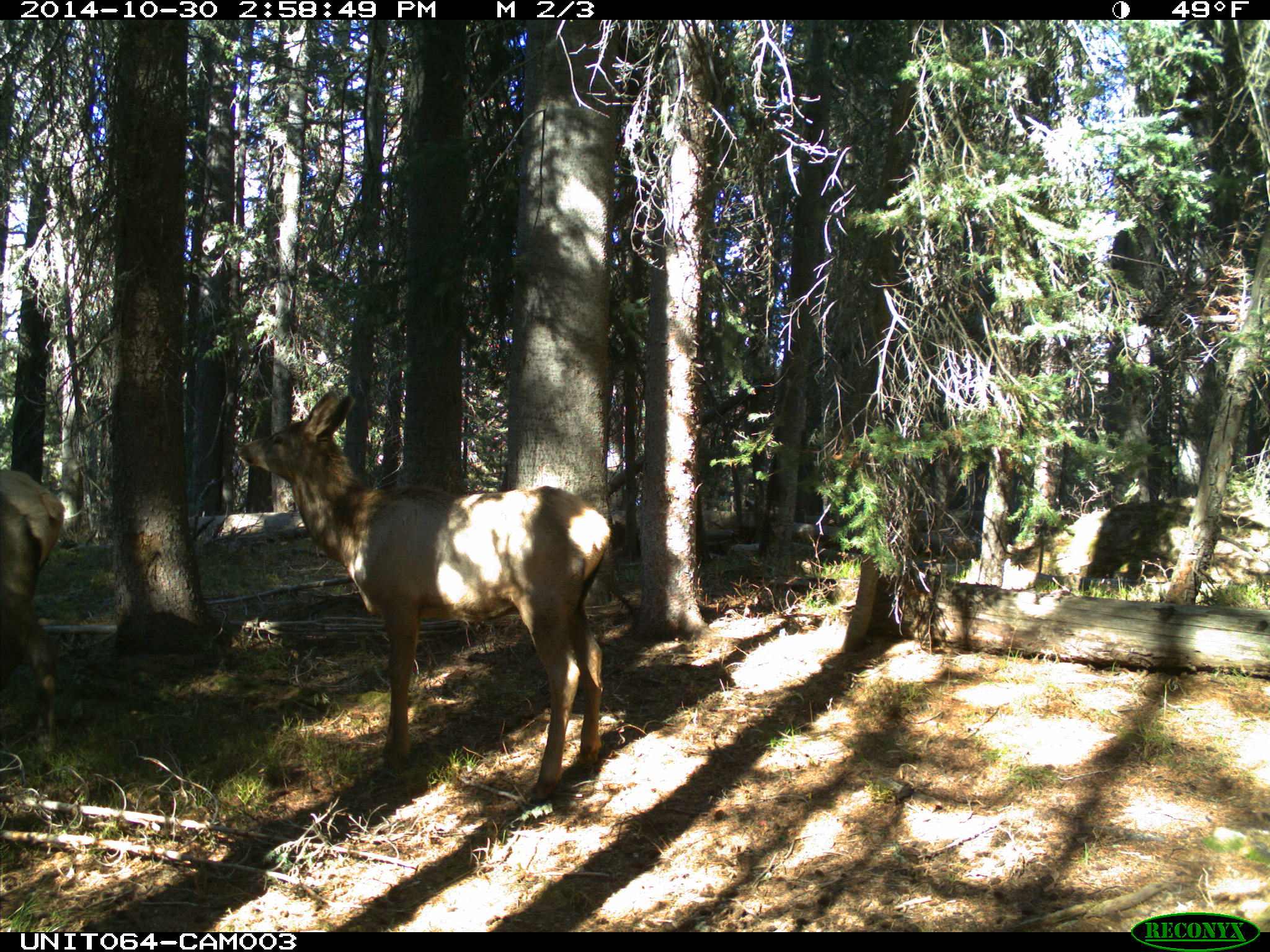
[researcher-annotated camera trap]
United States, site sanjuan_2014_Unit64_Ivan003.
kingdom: Animalia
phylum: Chordata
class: Mammalia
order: Artiodactyla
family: Cervidae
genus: Cervus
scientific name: Cervus elaphus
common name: red deer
Cervus elaphus (red deer).